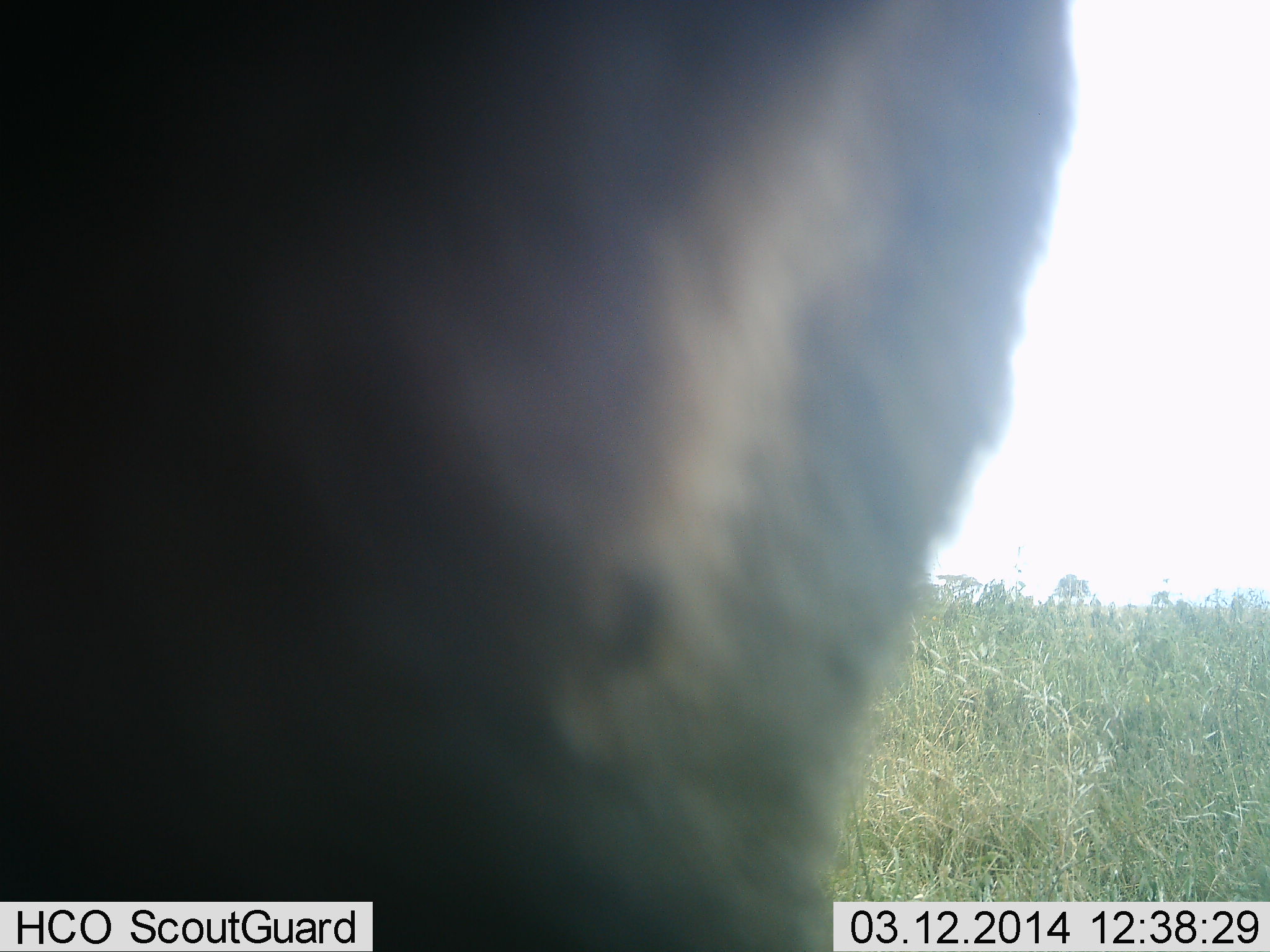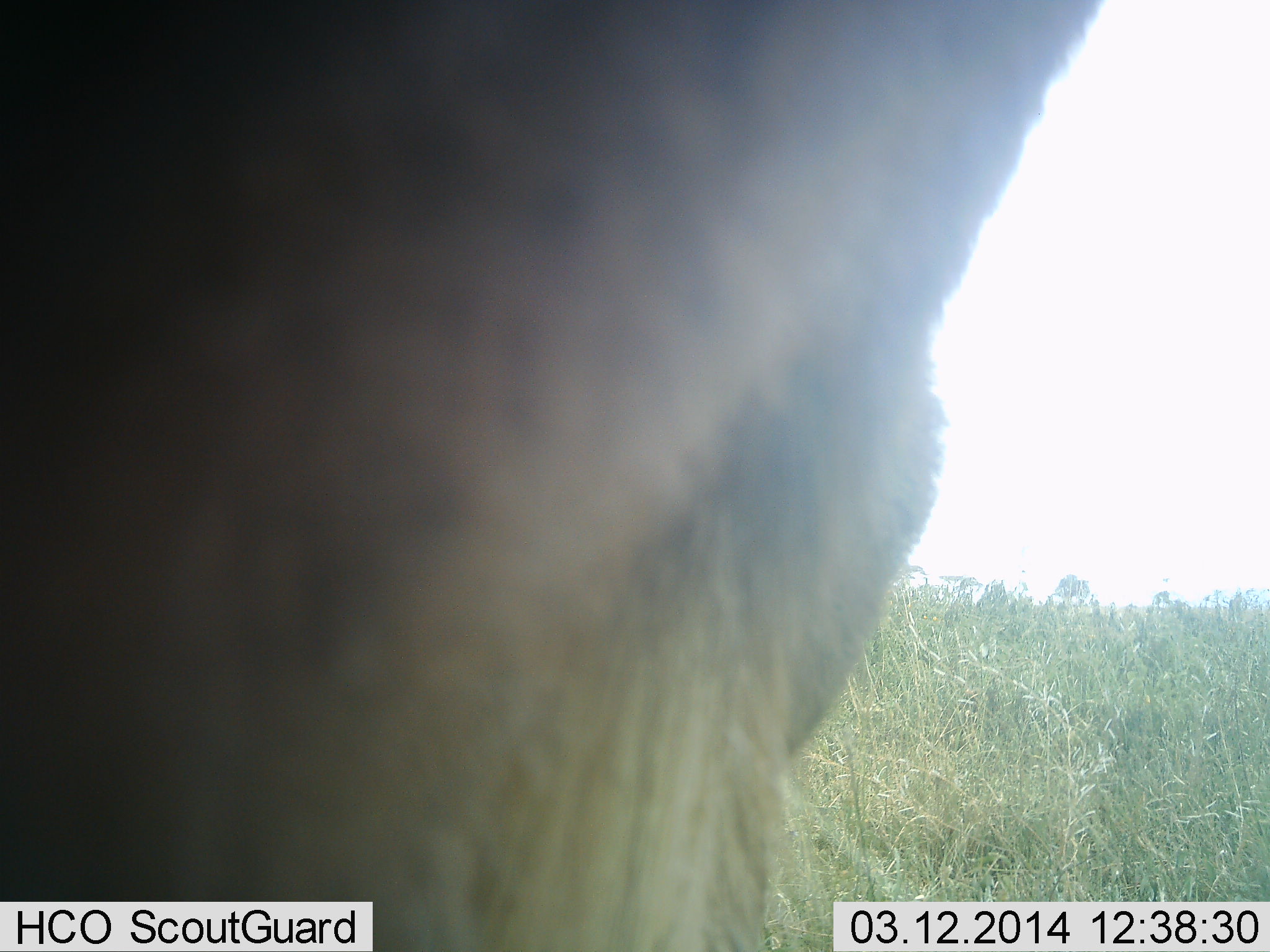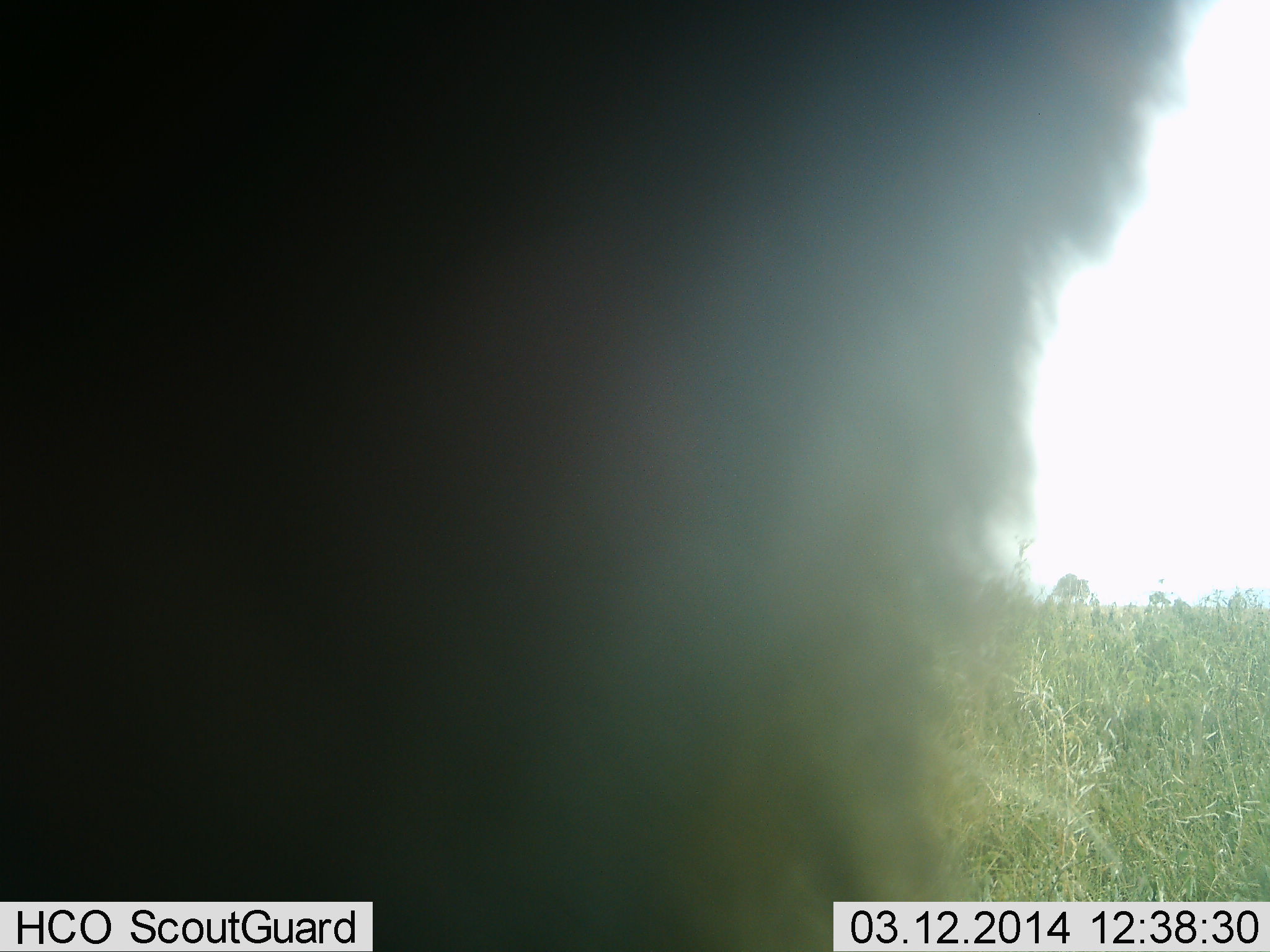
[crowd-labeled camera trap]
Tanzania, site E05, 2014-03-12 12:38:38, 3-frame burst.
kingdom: Animalia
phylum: Chordata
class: Mammalia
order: Artiodactyla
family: Bovidae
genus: Connochaetes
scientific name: Connochaetes taurinus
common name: blue wildebeest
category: wildebeest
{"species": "wildebeest (blue wildebeest) (Connochaetes taurinus)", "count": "1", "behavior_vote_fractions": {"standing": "70%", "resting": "0%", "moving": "20%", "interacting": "0%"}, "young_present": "0%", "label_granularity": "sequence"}